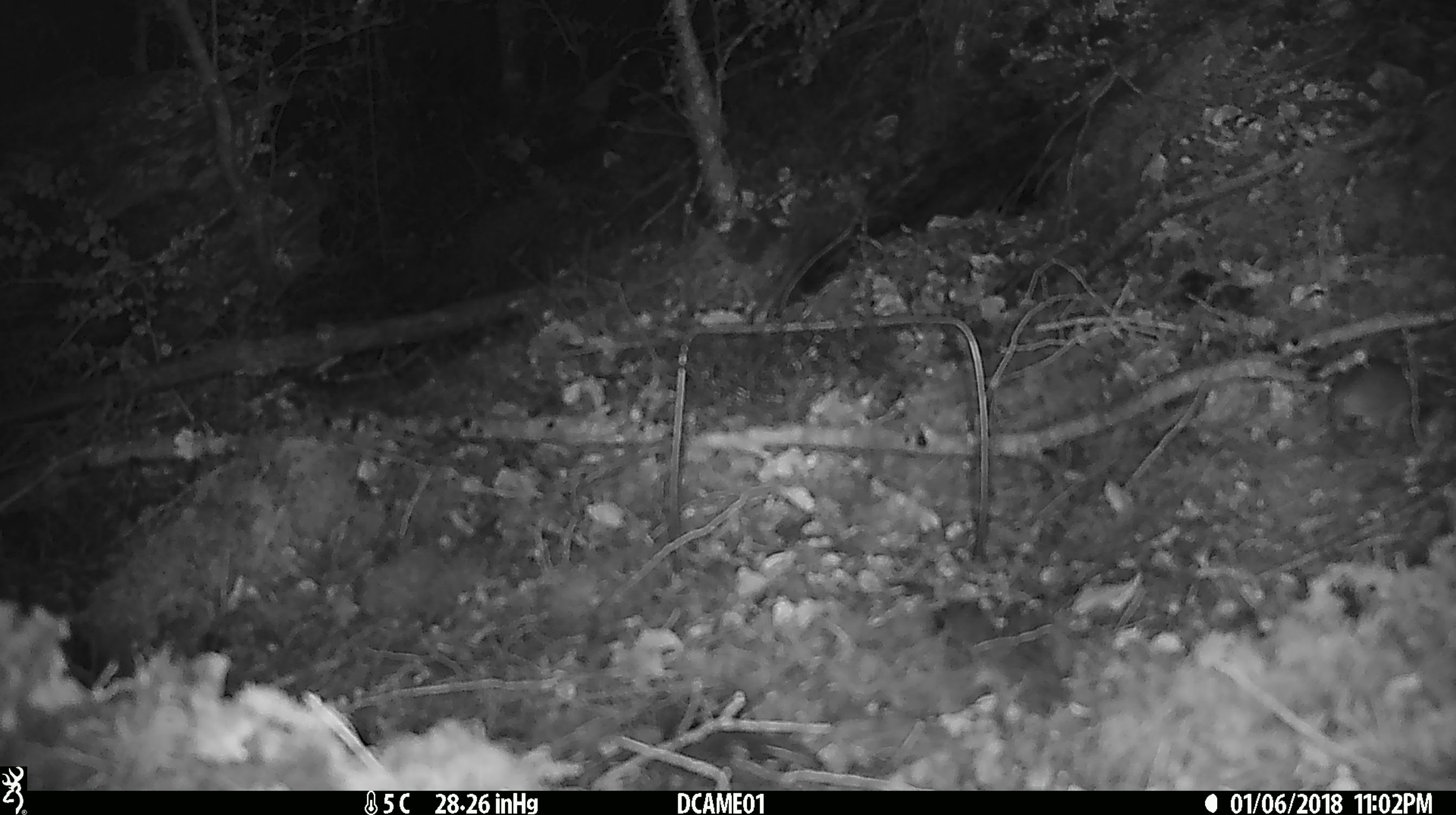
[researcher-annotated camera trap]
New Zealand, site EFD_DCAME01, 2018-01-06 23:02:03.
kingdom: Animalia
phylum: Chordata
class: Mammalia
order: Rodentia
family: Muridae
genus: Mus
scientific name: Mus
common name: mouse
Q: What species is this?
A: Mouse (Mus).